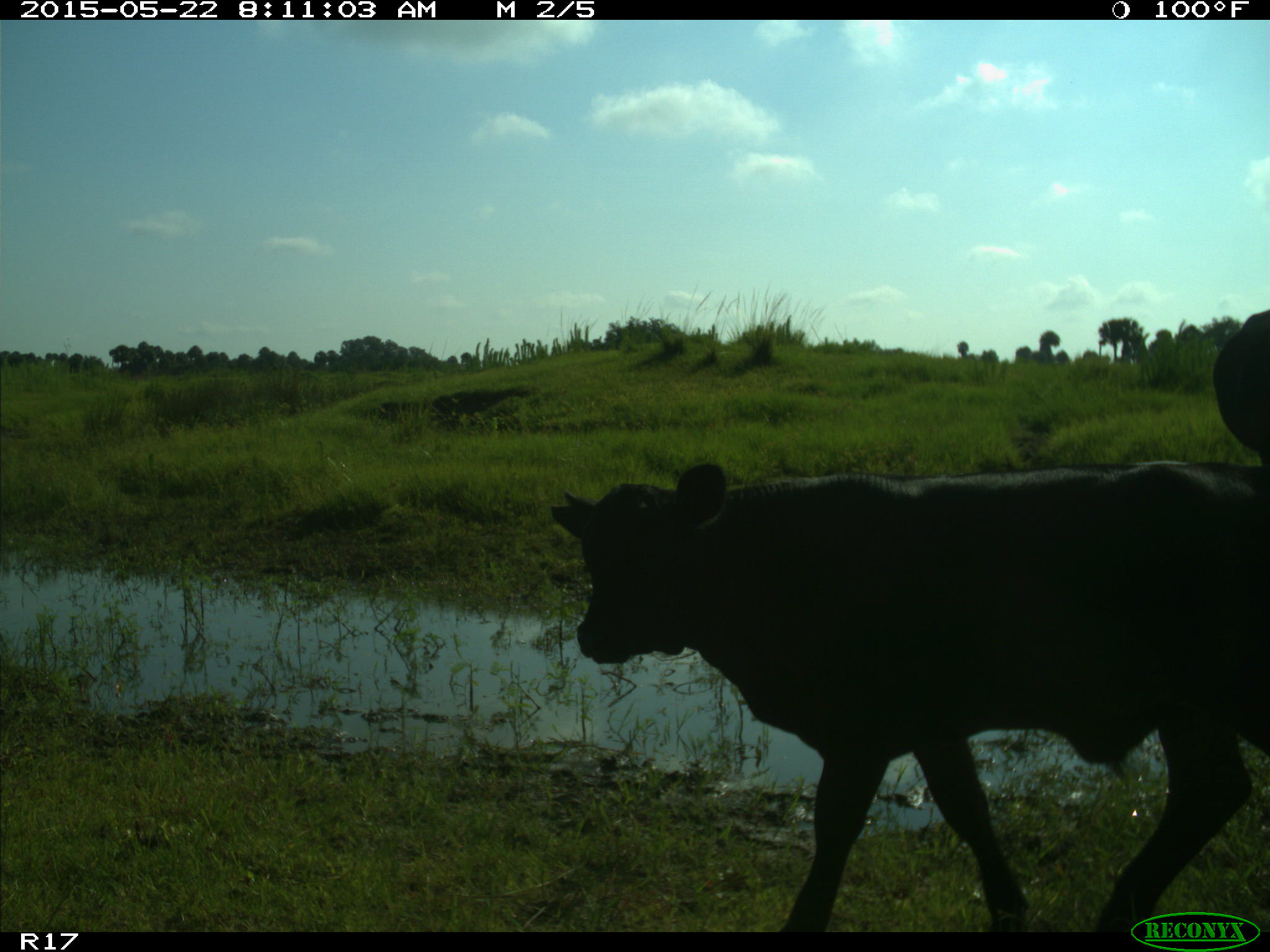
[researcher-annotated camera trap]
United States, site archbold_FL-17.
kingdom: Animalia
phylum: Chordata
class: Mammalia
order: Artiodactyla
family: Bovidae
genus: Bos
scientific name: Bos taurus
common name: domestic cow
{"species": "Bos taurus (domestic cow)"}